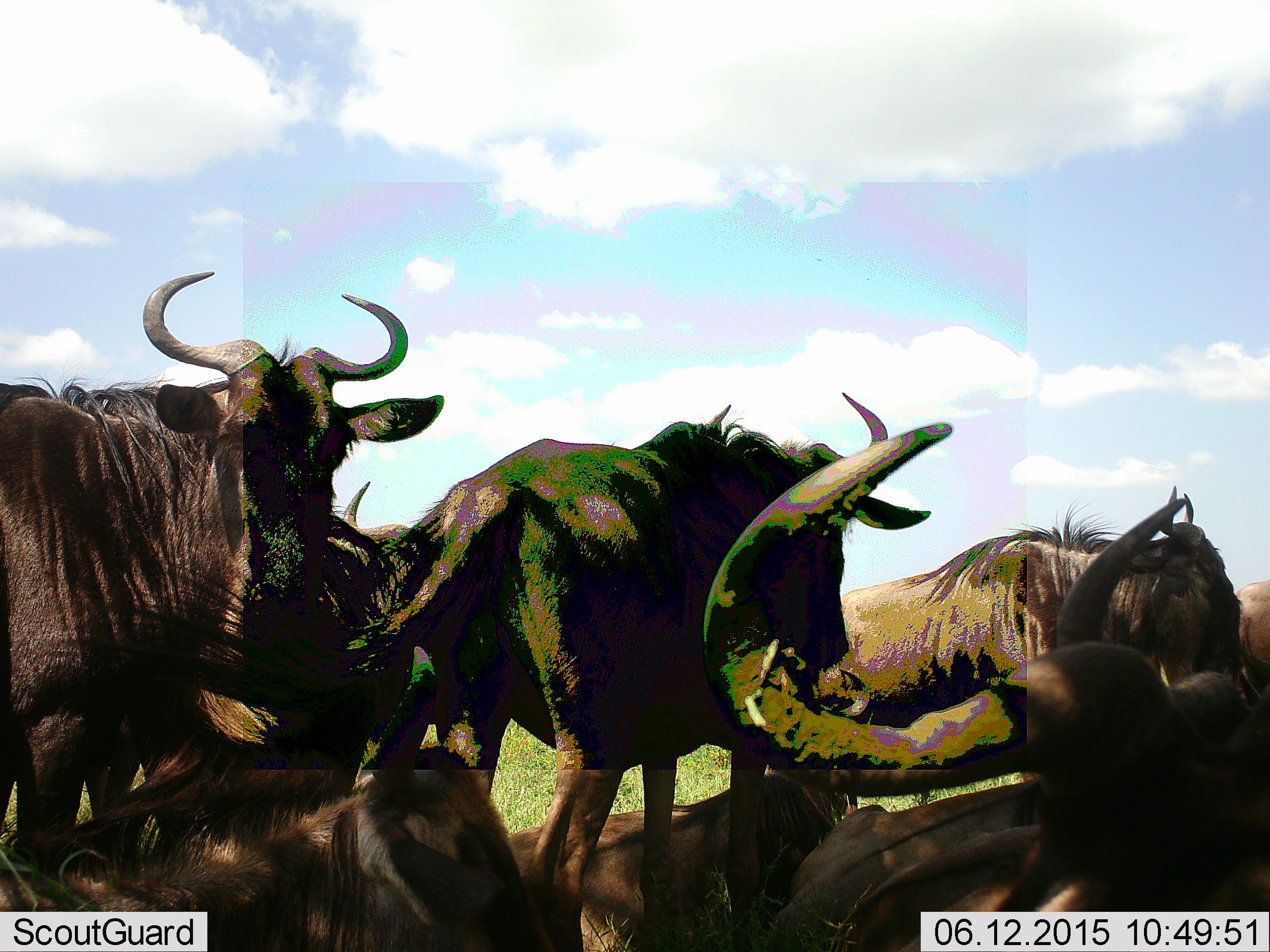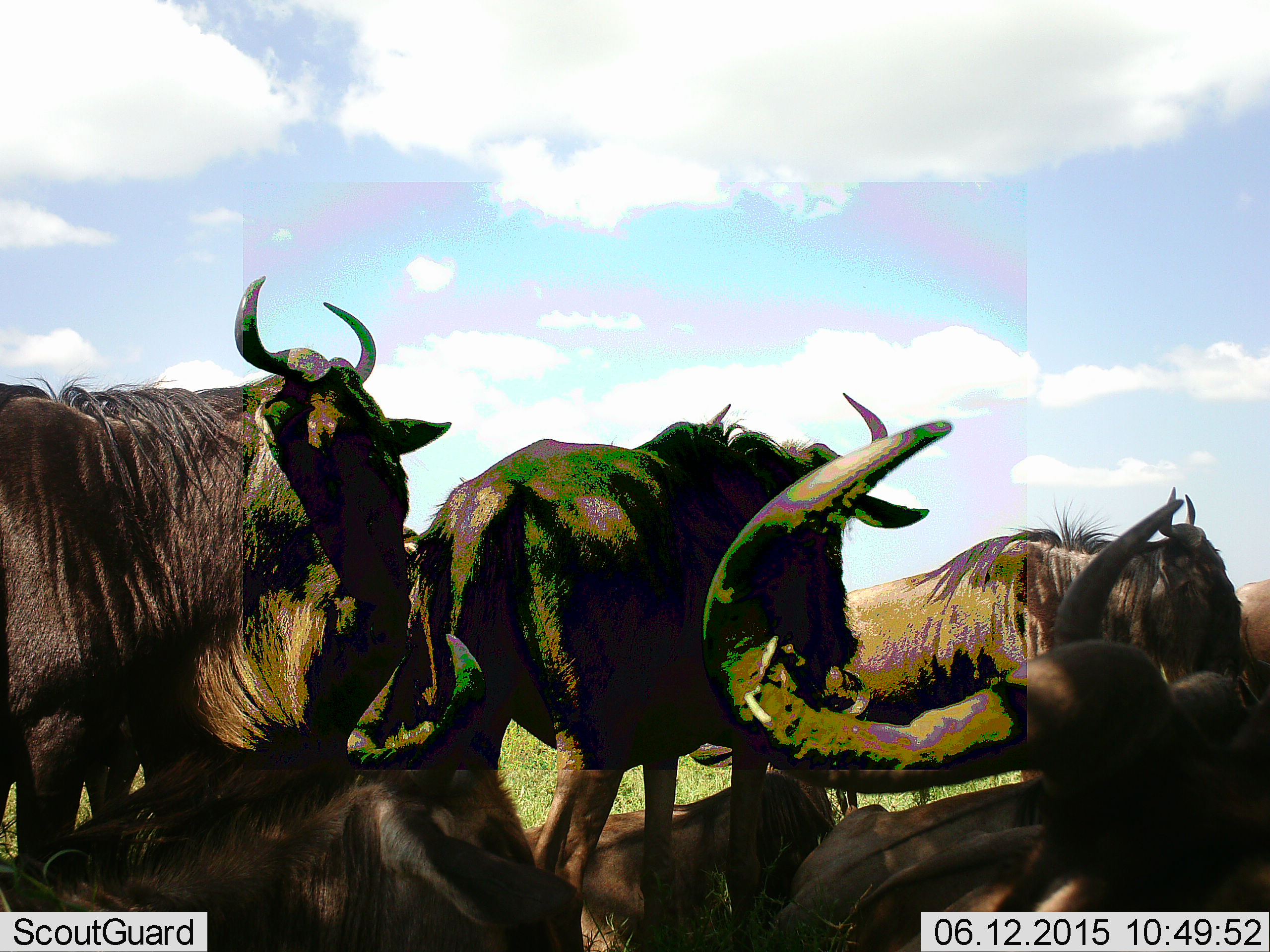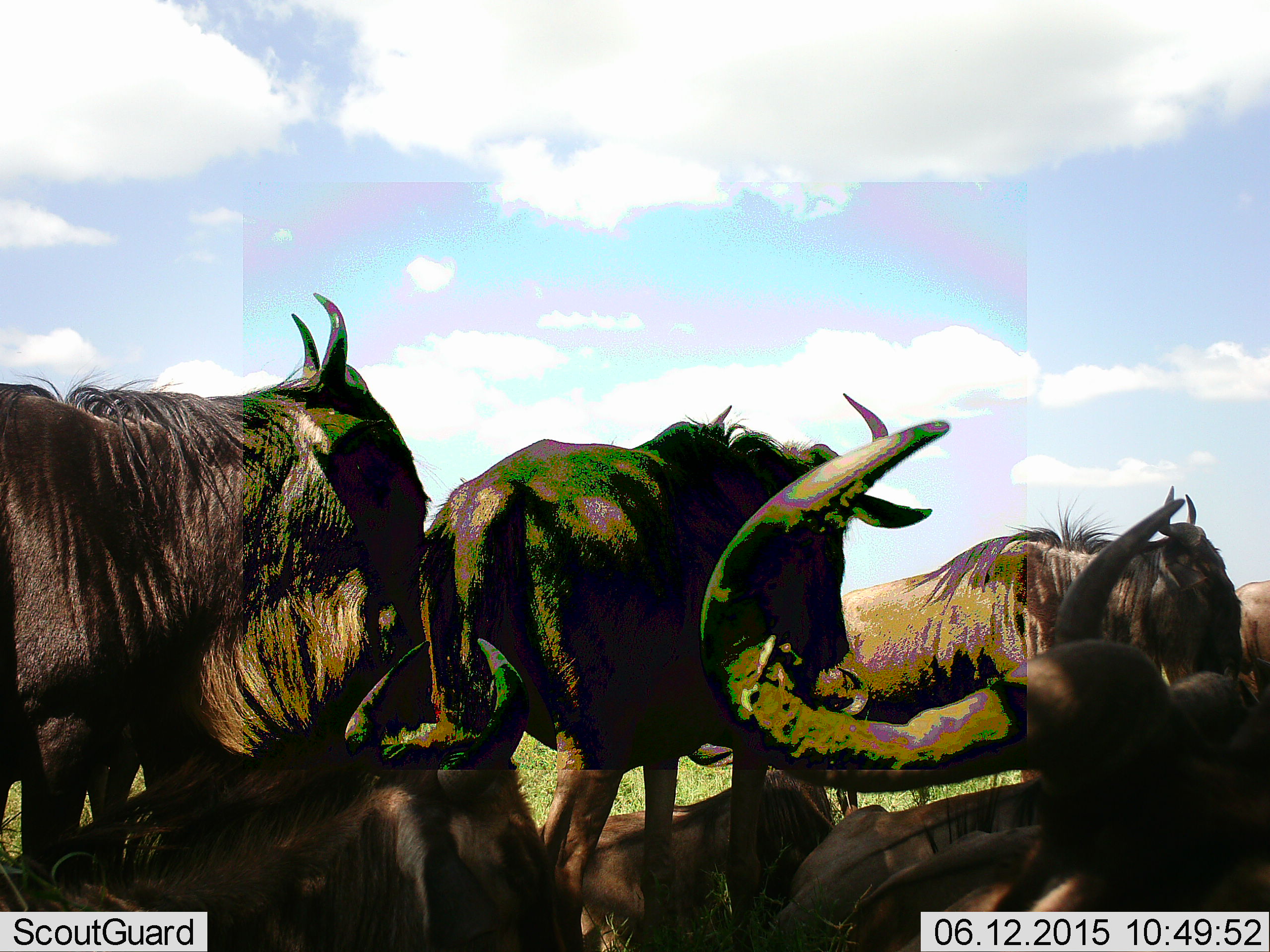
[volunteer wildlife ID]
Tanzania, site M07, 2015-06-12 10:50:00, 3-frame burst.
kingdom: Animalia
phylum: Chordata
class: Mammalia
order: Artiodactyla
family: Bovidae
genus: Connochaetes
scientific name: Connochaetes taurinus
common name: blue wildebeest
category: wildebeest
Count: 6.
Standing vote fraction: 100%.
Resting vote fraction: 80%.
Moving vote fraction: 10%.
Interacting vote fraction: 10%.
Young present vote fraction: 0%.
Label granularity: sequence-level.